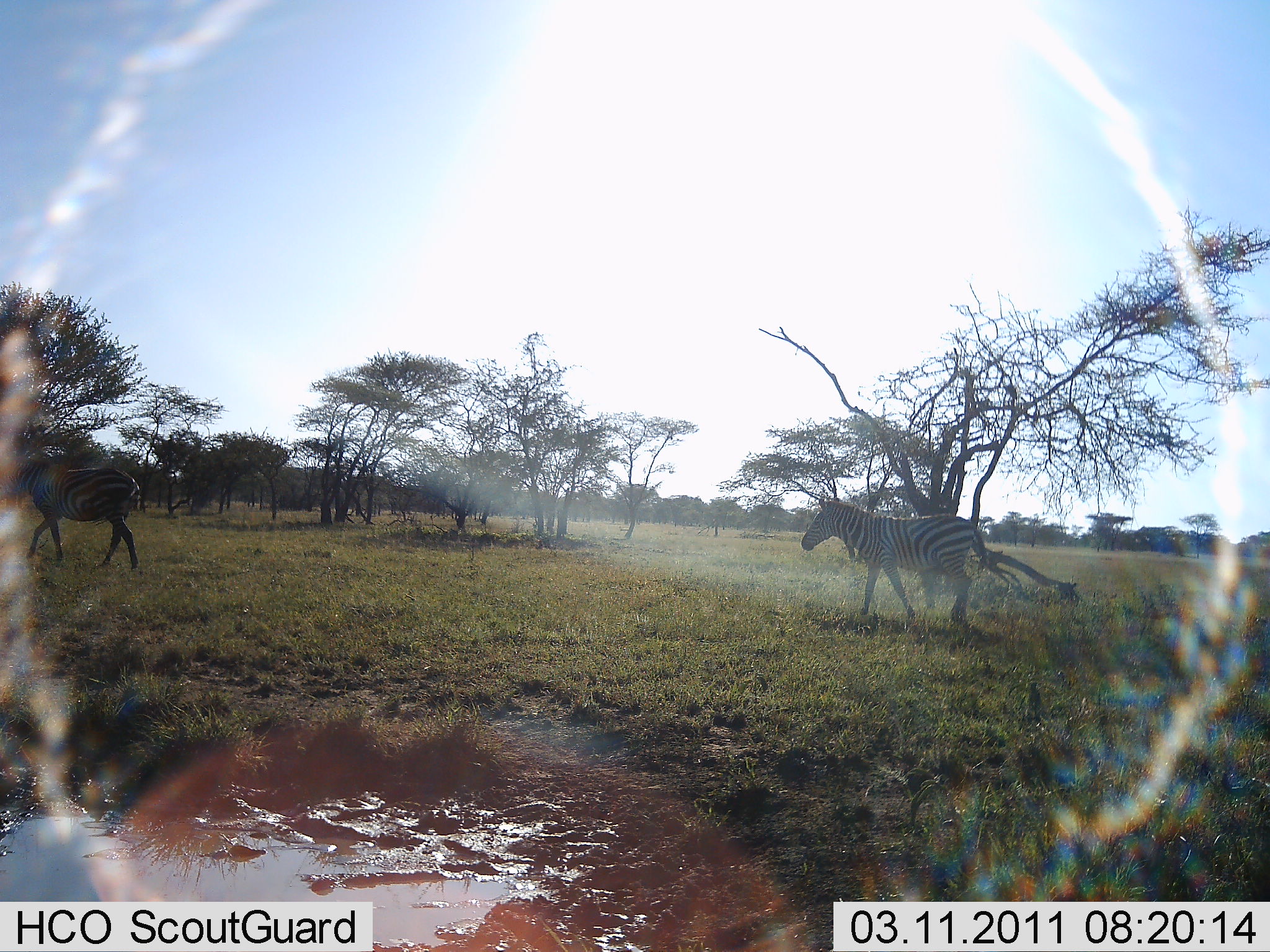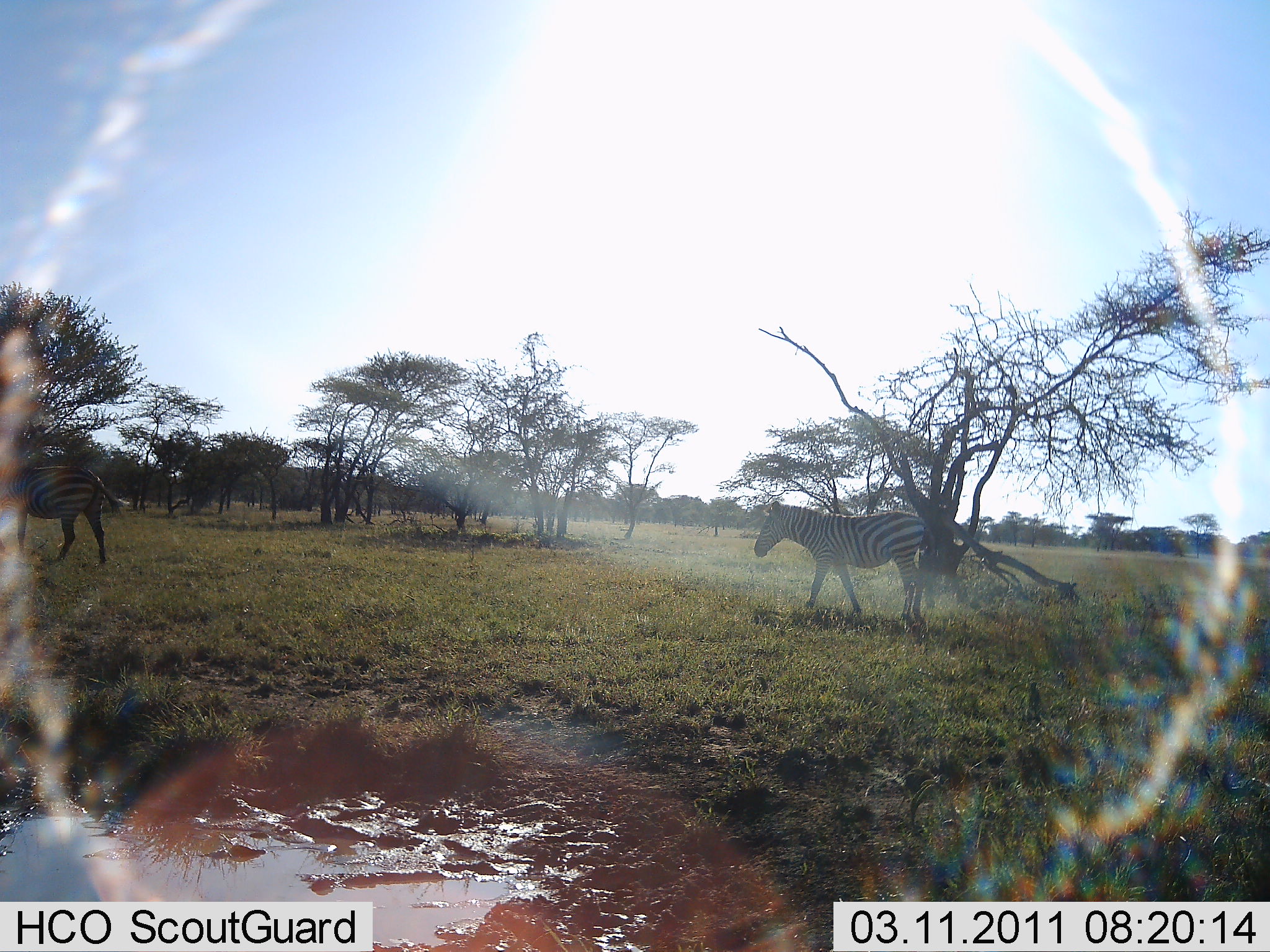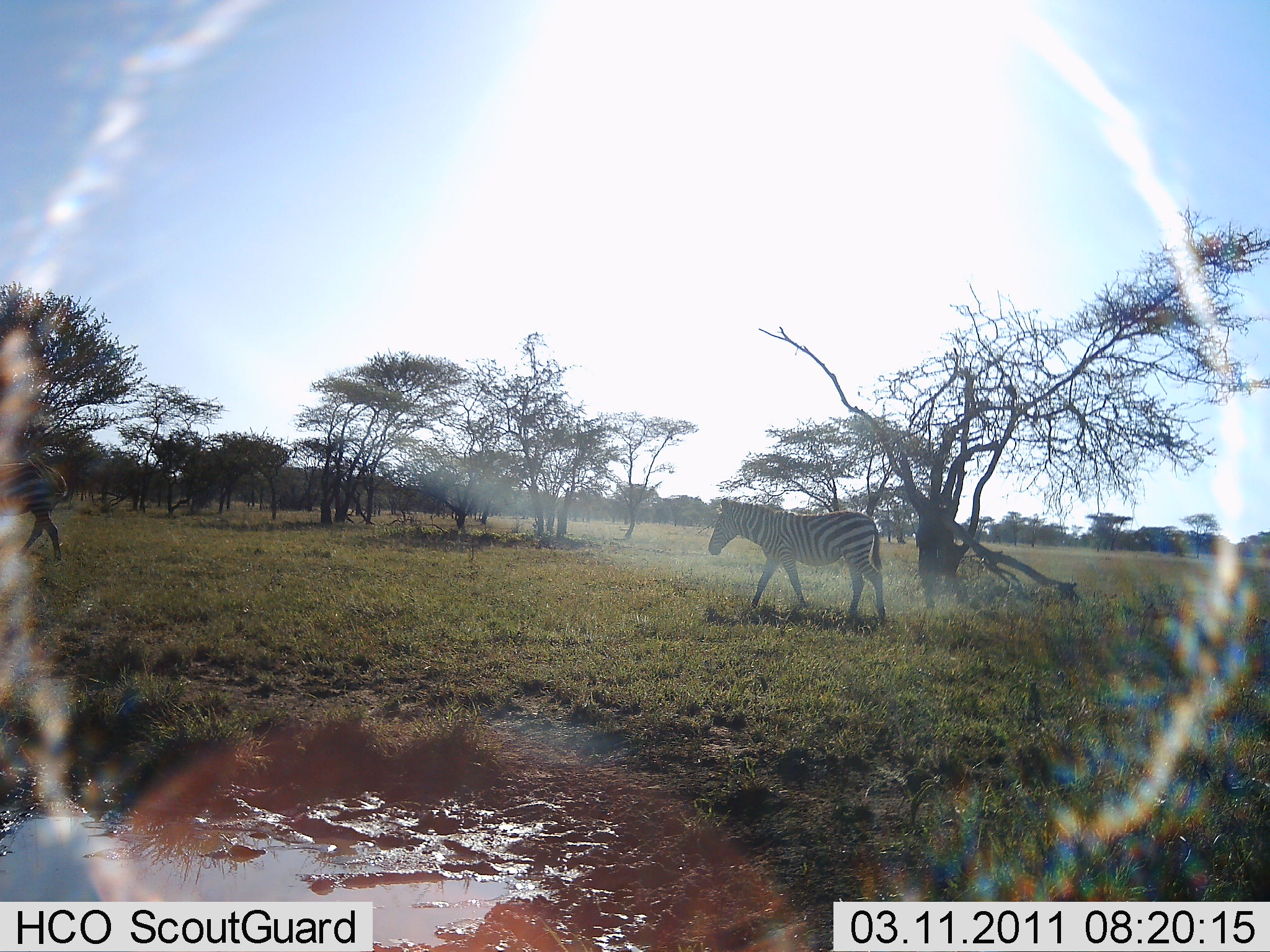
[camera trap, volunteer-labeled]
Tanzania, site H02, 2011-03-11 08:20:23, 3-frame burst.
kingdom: Animalia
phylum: Chordata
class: Mammalia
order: Perissodactyla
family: Equidae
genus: Equus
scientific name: Equus quagga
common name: plains zebra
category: zebra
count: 2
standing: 18%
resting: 0%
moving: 82%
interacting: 0%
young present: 0%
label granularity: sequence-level